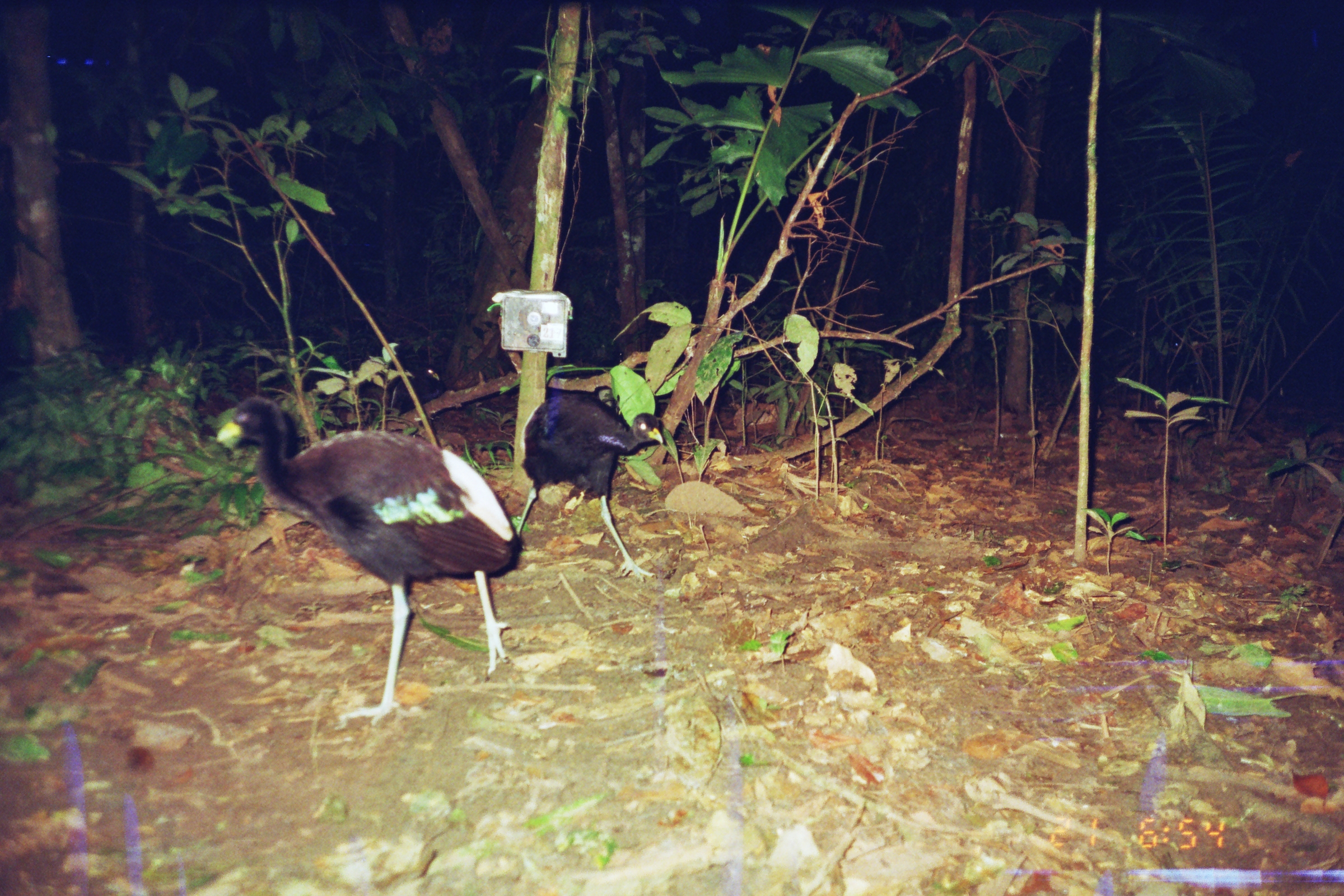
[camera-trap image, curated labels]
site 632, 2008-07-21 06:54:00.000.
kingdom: Animalia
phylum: Chordata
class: Aves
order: Gruiformes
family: Psophiidae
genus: Psophia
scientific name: Psophia leucoptera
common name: pale-winged trumpeter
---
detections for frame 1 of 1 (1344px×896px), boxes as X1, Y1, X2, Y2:
psophia leucoptera: 214, 391, 523, 728; 515, 392, 664, 582